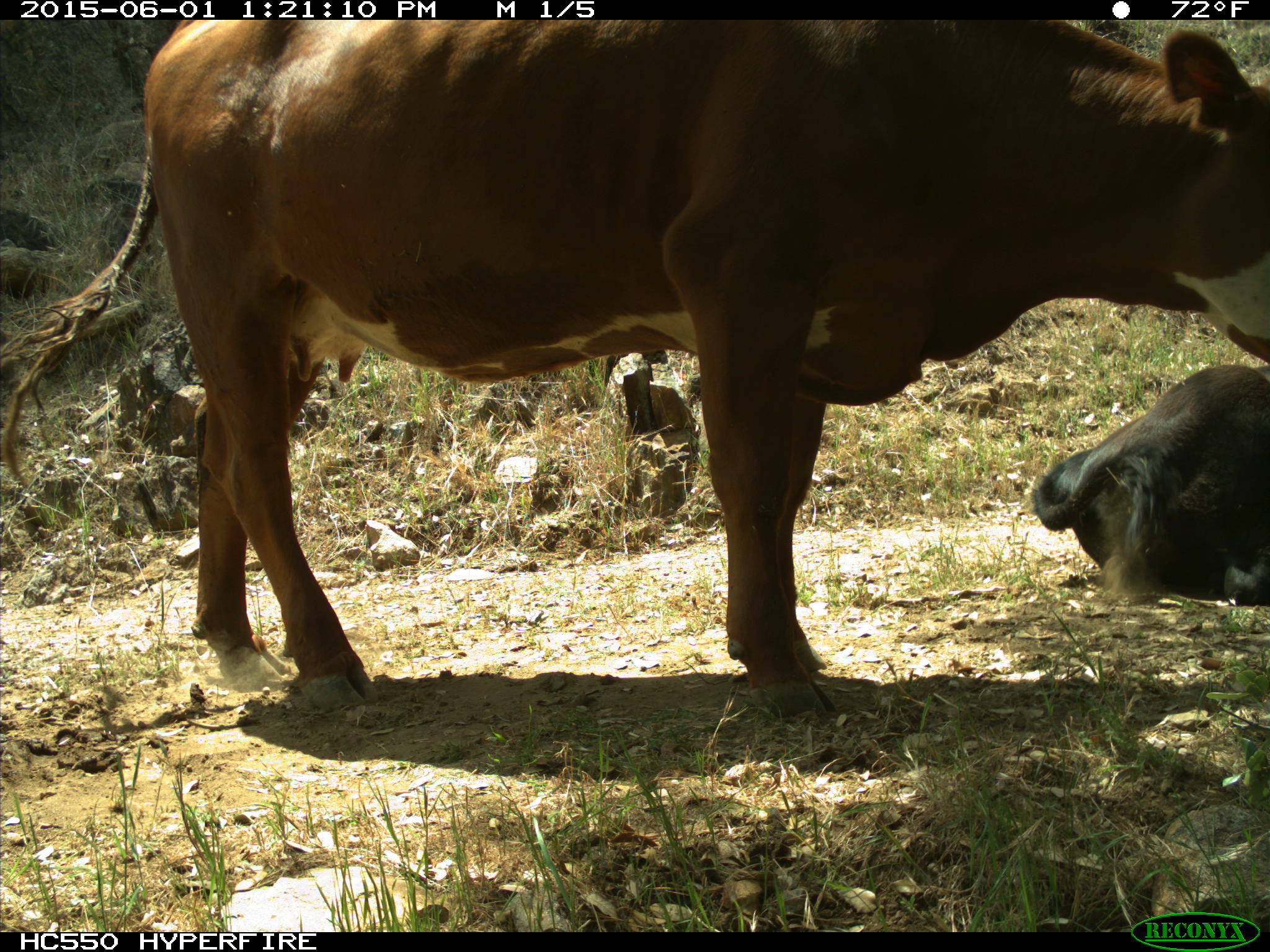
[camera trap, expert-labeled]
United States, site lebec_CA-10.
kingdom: Animalia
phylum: Chordata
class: Mammalia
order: Artiodactyla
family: Bovidae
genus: Bos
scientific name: Bos taurus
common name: domestic cow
Bos taurus (domestic cow).